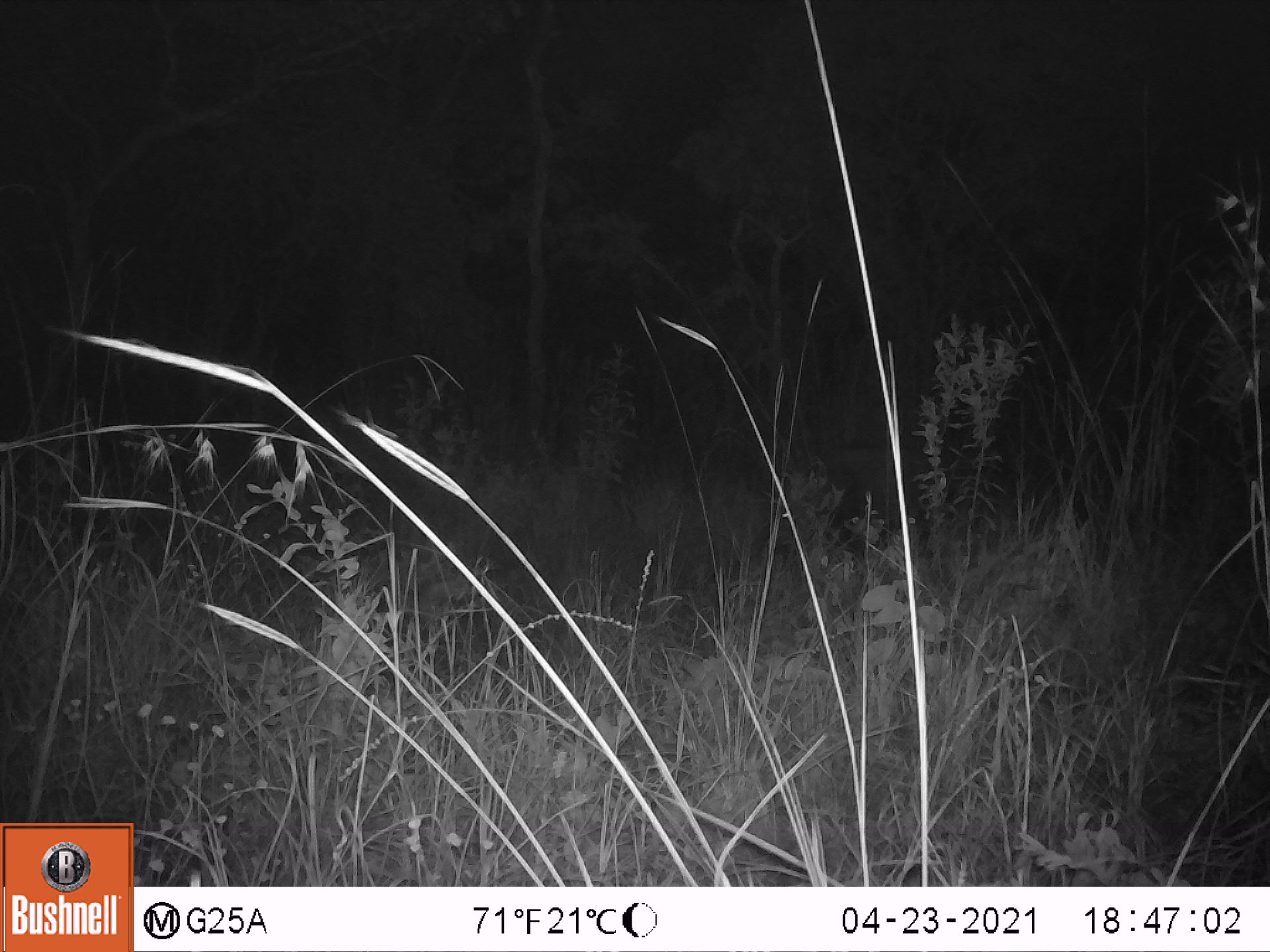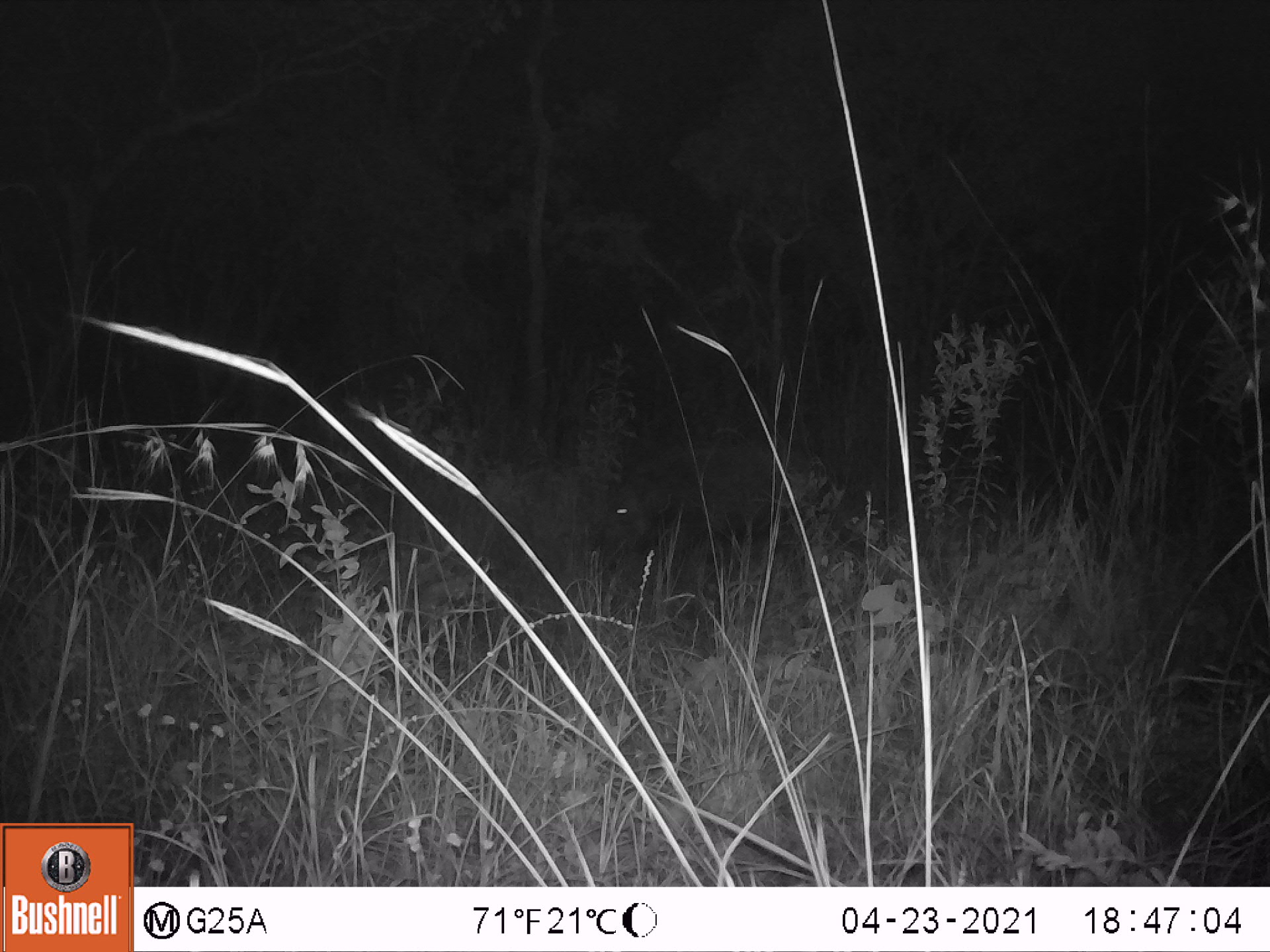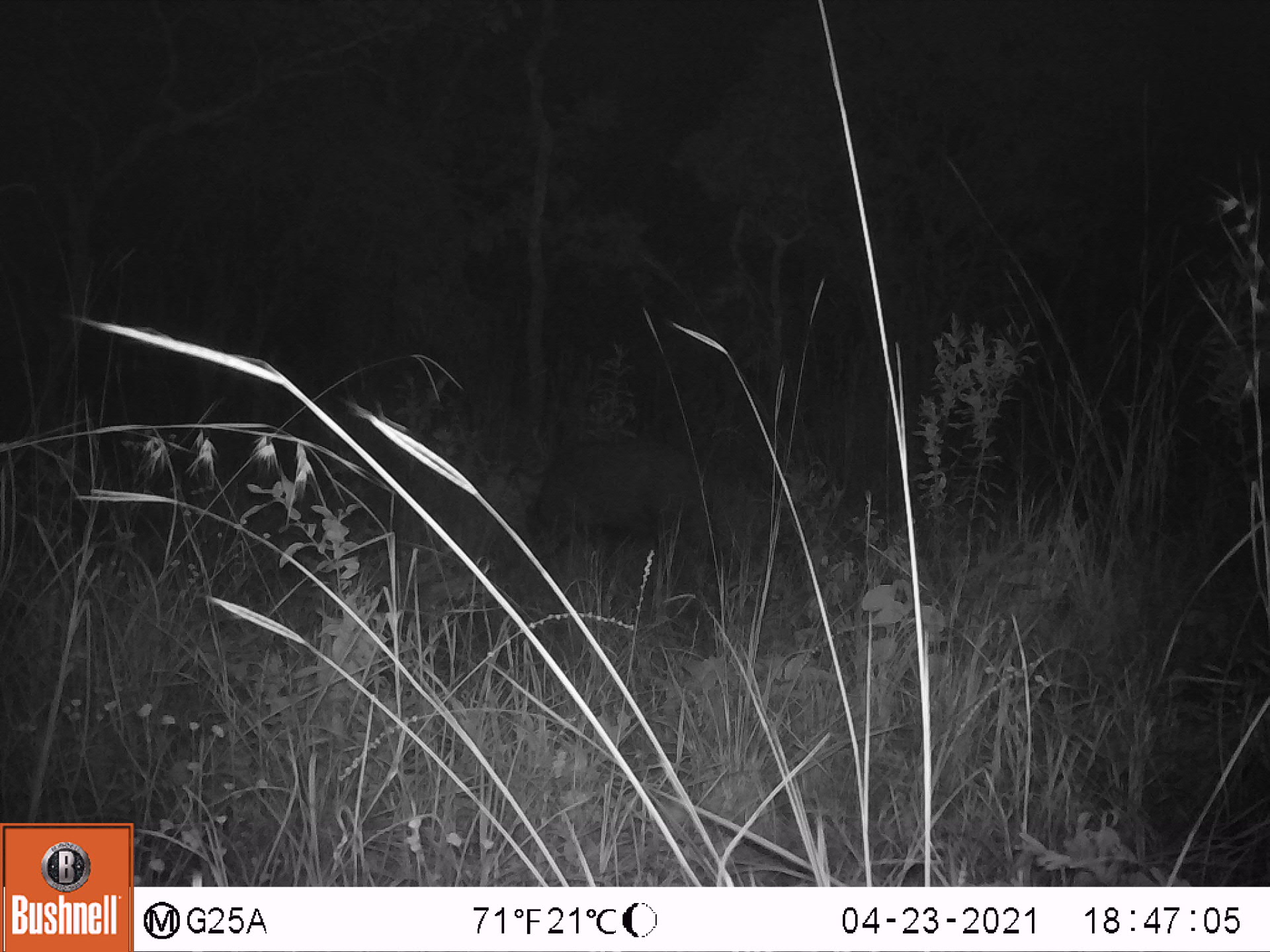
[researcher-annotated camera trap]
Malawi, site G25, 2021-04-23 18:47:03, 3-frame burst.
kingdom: Animalia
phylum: Chordata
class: Mammalia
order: Artiodactyla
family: Suidae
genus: Potamochoerus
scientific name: Potamochoerus larvatus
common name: bushpig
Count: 1.